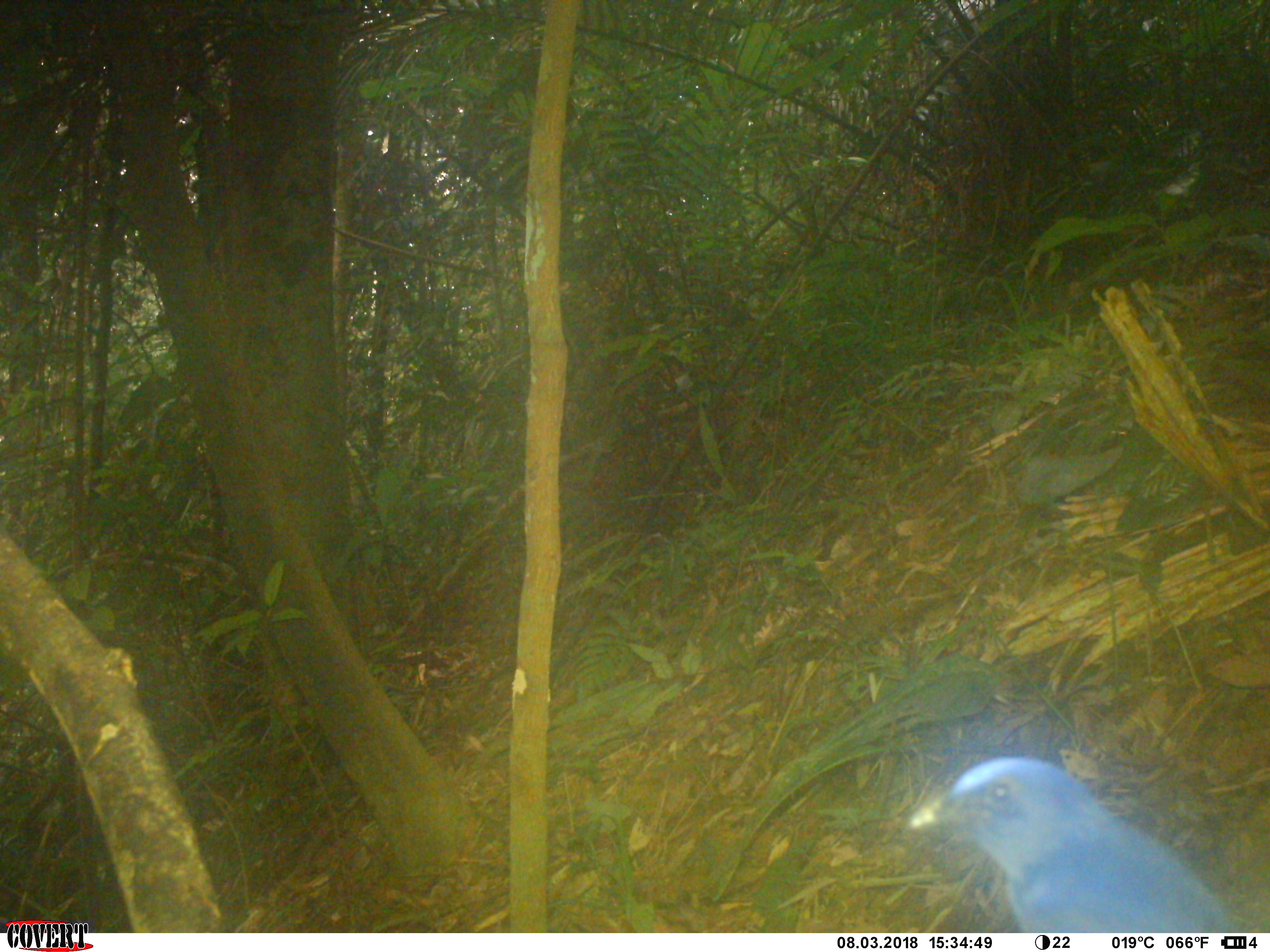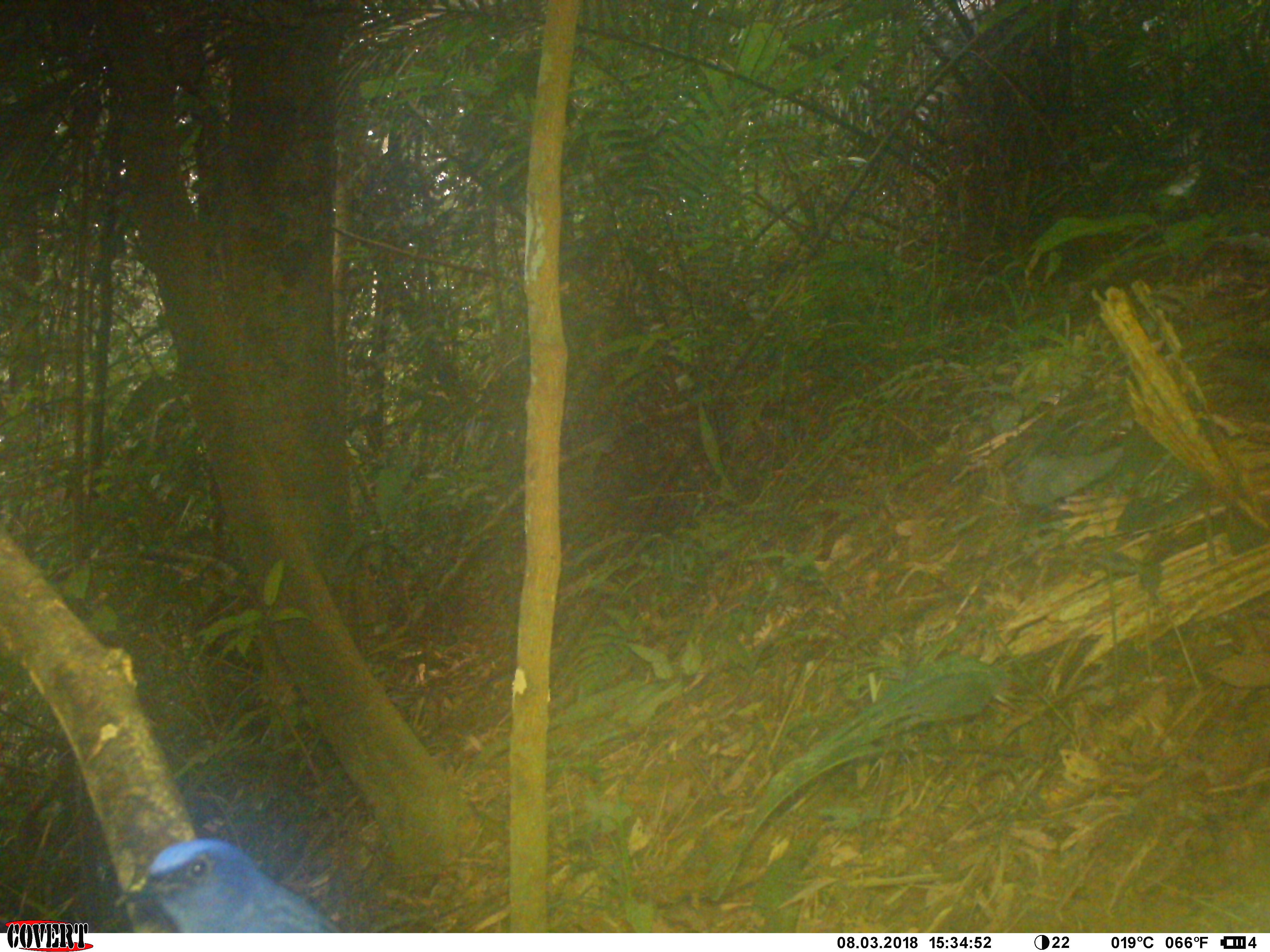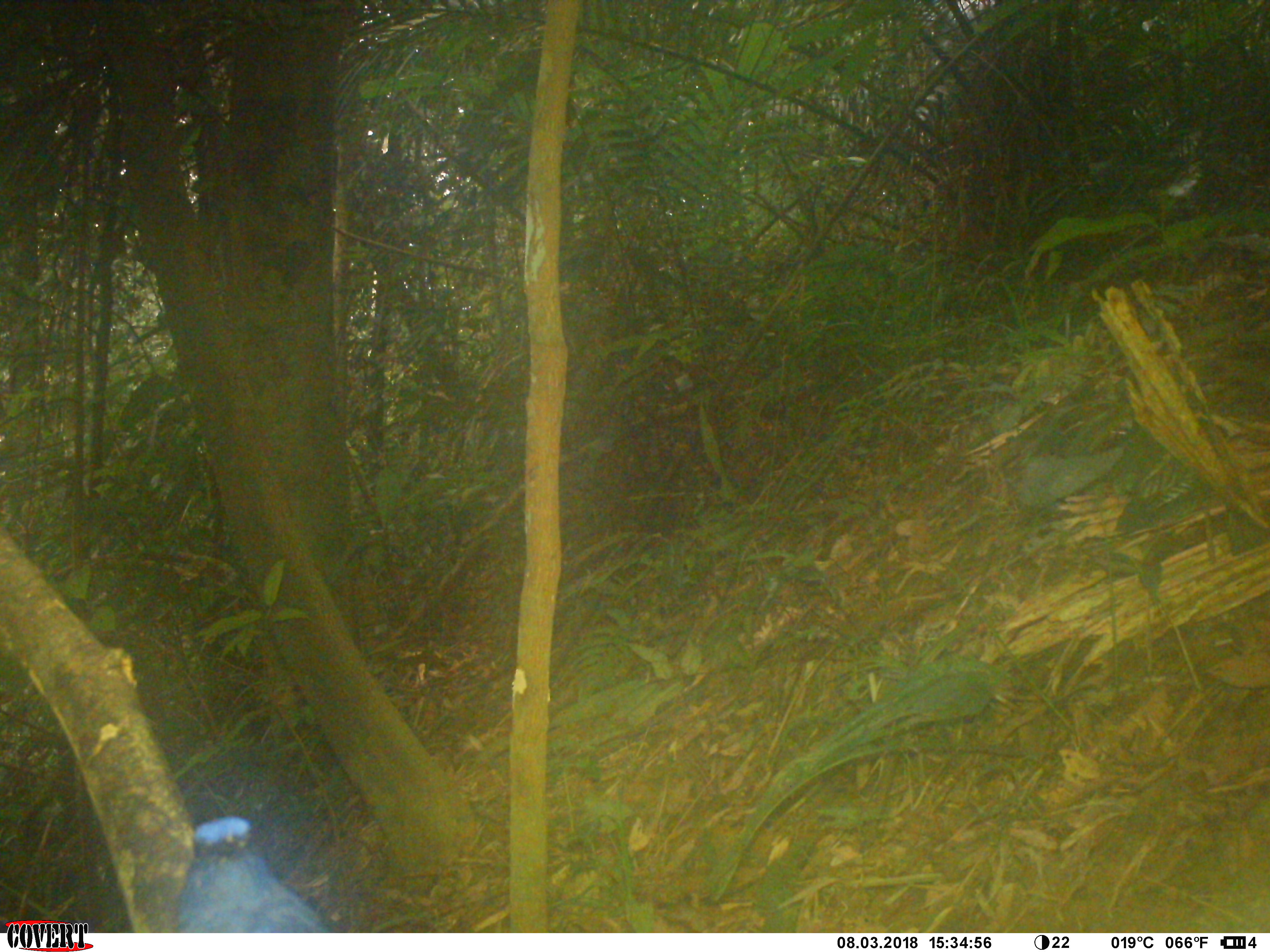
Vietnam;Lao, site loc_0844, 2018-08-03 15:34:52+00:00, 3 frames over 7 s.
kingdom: Animalia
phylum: Chordata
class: Aves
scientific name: Aves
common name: bird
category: unidentified bird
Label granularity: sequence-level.